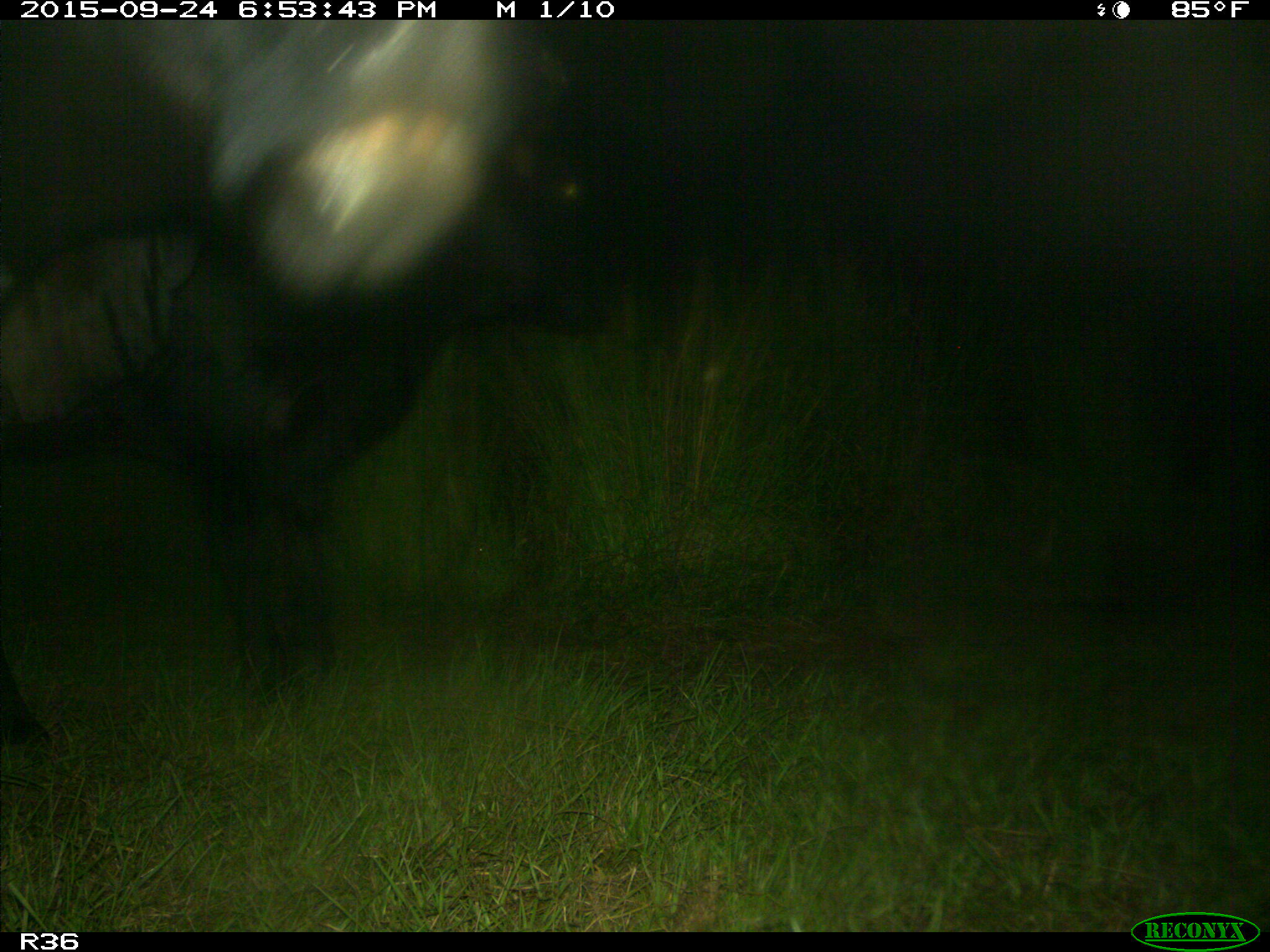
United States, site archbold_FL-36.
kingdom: Animalia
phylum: Chordata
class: Mammalia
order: Artiodactyla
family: Bovidae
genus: Bos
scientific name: Bos taurus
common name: domestic cow